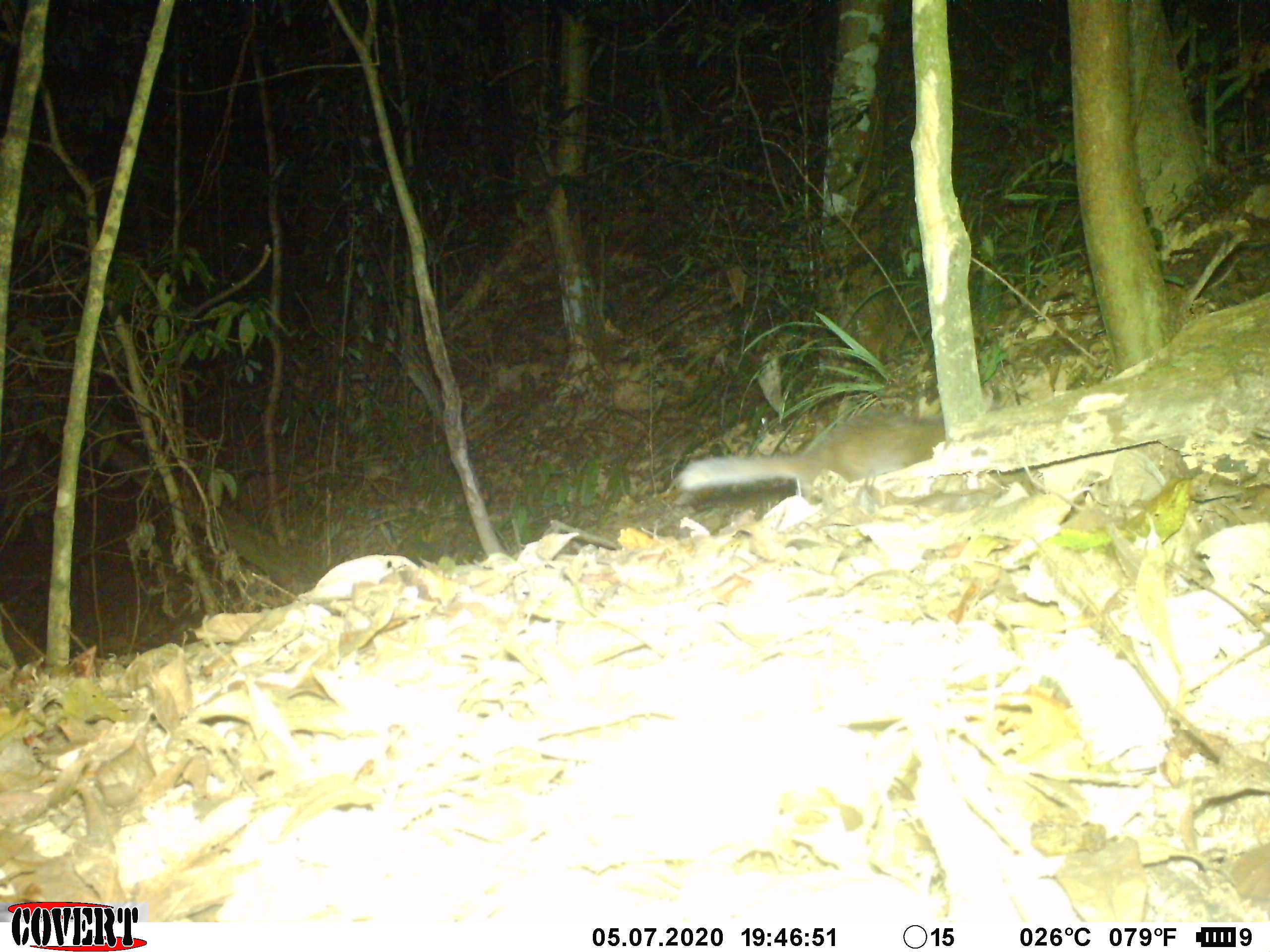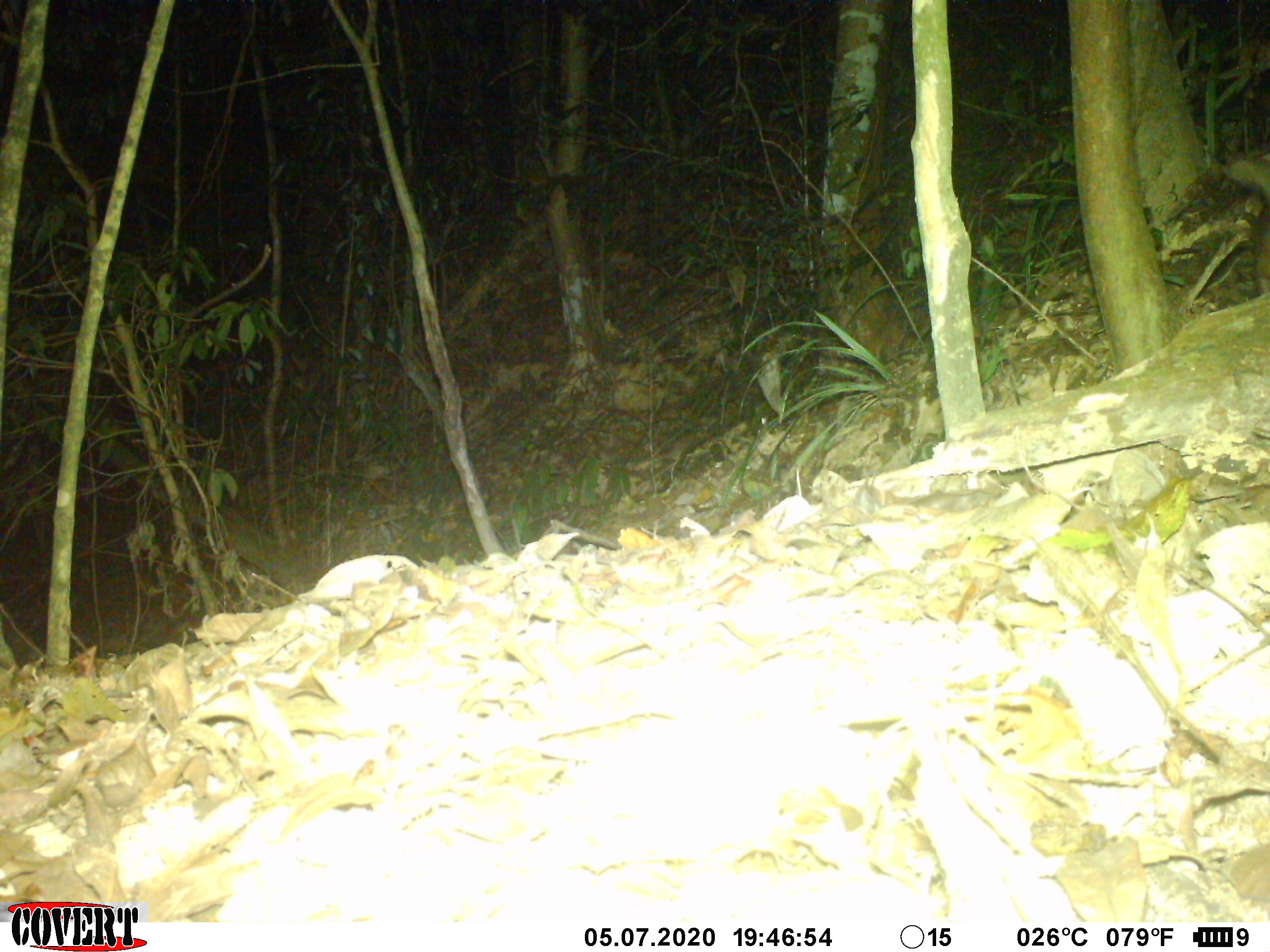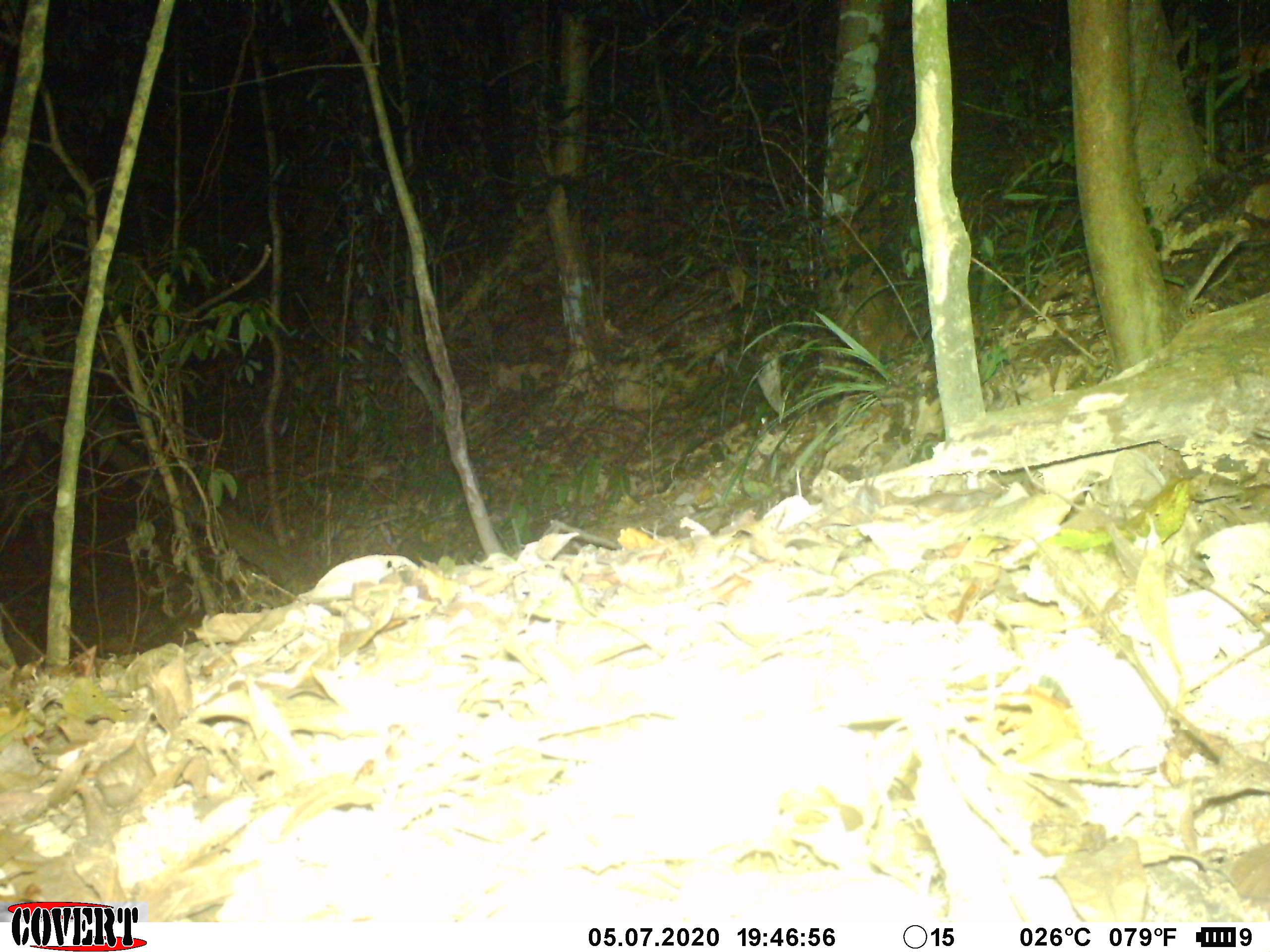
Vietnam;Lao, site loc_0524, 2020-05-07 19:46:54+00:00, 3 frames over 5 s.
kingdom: Animalia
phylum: Chordata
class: Mammalia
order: Carnivora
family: Mustelidae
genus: Melogale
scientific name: Melogale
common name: ferret badger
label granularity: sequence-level